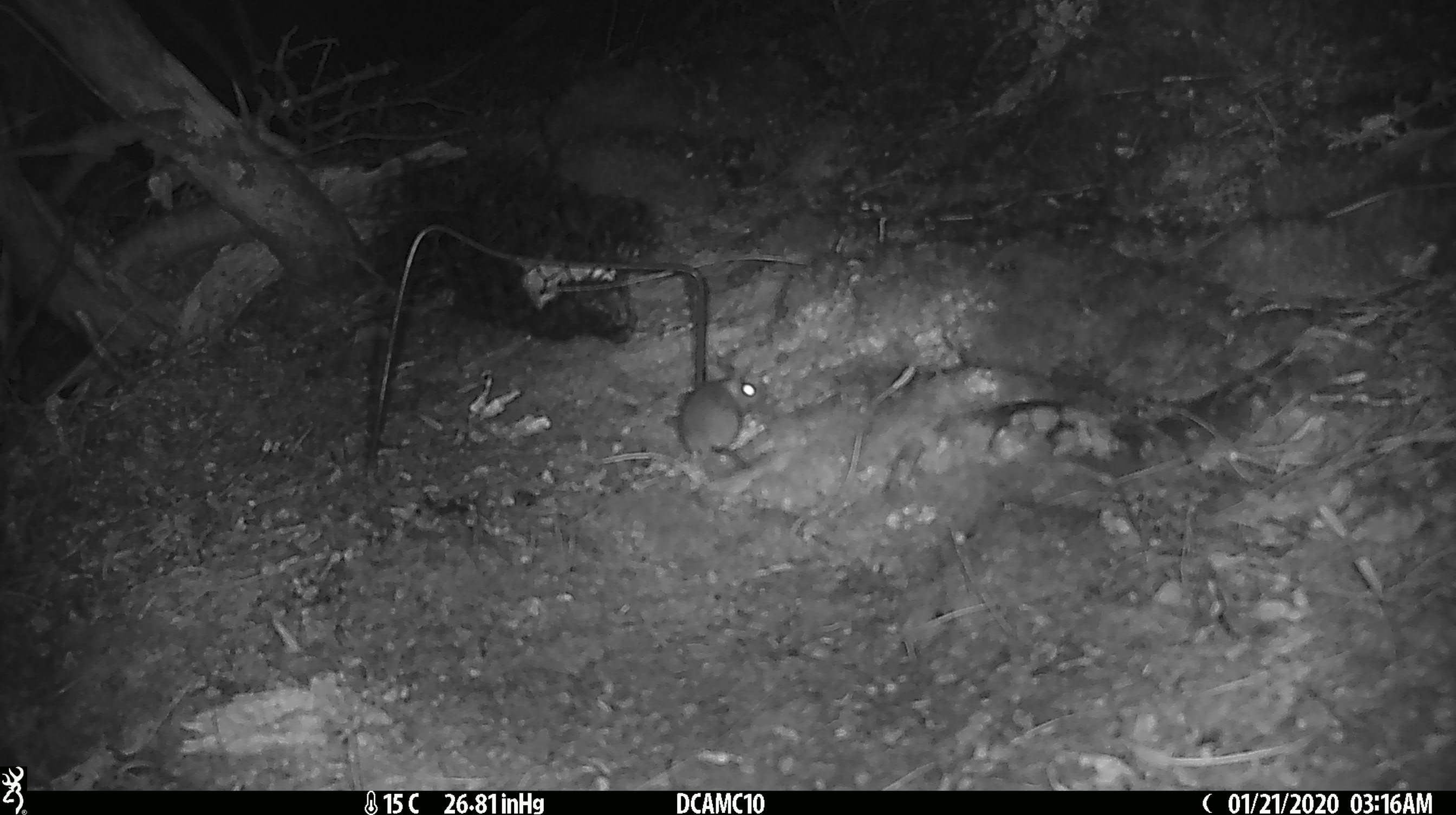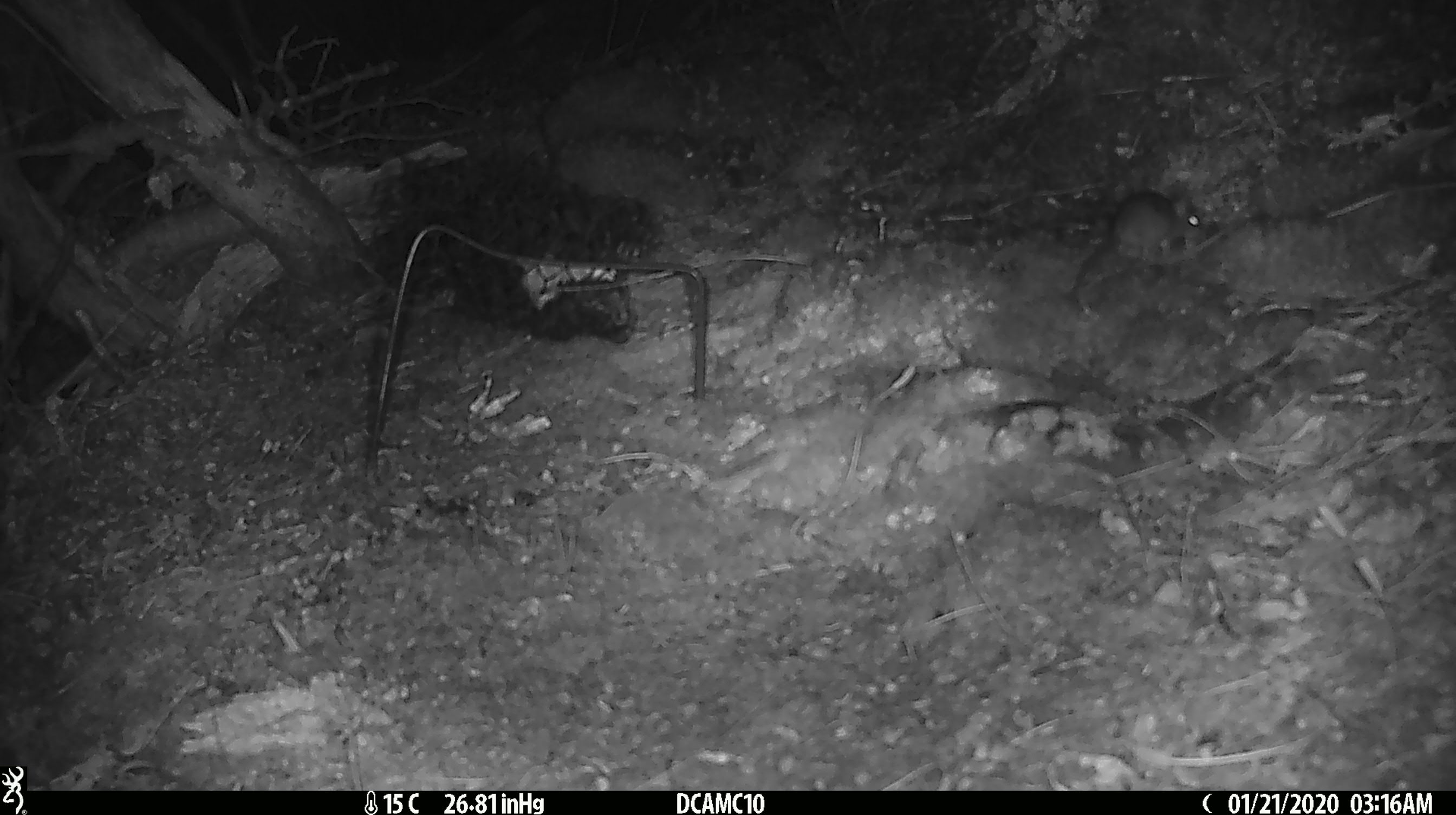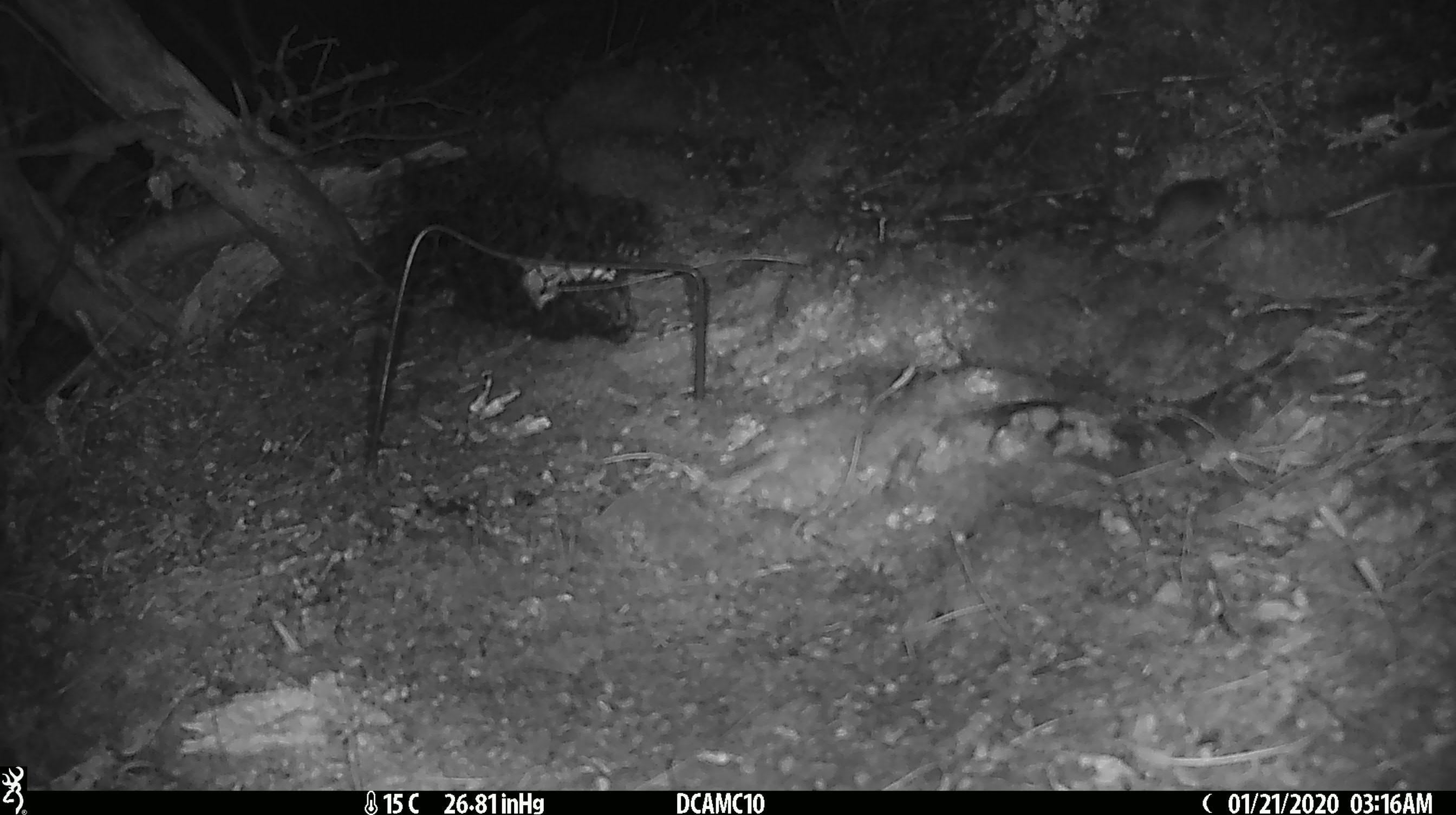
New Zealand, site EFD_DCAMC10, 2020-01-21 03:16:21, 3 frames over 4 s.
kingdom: Animalia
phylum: Chordata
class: Mammalia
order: Rodentia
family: Muridae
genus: Mus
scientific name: Mus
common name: mouse